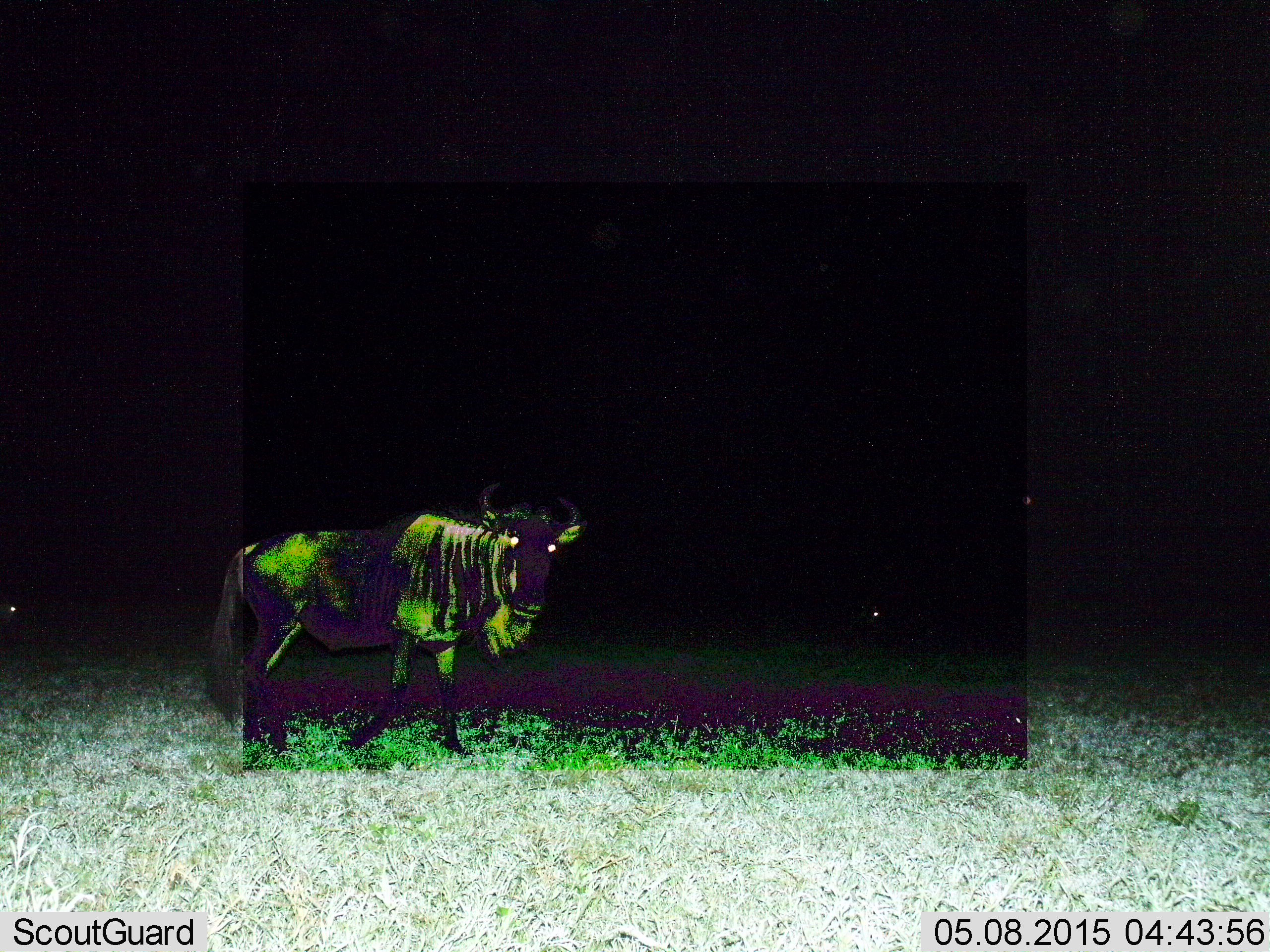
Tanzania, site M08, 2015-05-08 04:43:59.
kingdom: Animalia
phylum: Chordata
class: Mammalia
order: Artiodactyla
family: Bovidae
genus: Connochaetes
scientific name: Connochaetes taurinus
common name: blue wildebeest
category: wildebeest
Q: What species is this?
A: Wildebeest (blue wildebeest) (Connochaetes taurinus).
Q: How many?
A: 1.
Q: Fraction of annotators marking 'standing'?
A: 40%.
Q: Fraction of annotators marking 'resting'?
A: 0%.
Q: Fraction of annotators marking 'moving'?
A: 60%.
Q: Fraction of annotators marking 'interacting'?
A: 0%.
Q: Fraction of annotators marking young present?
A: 0%.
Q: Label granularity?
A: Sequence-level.